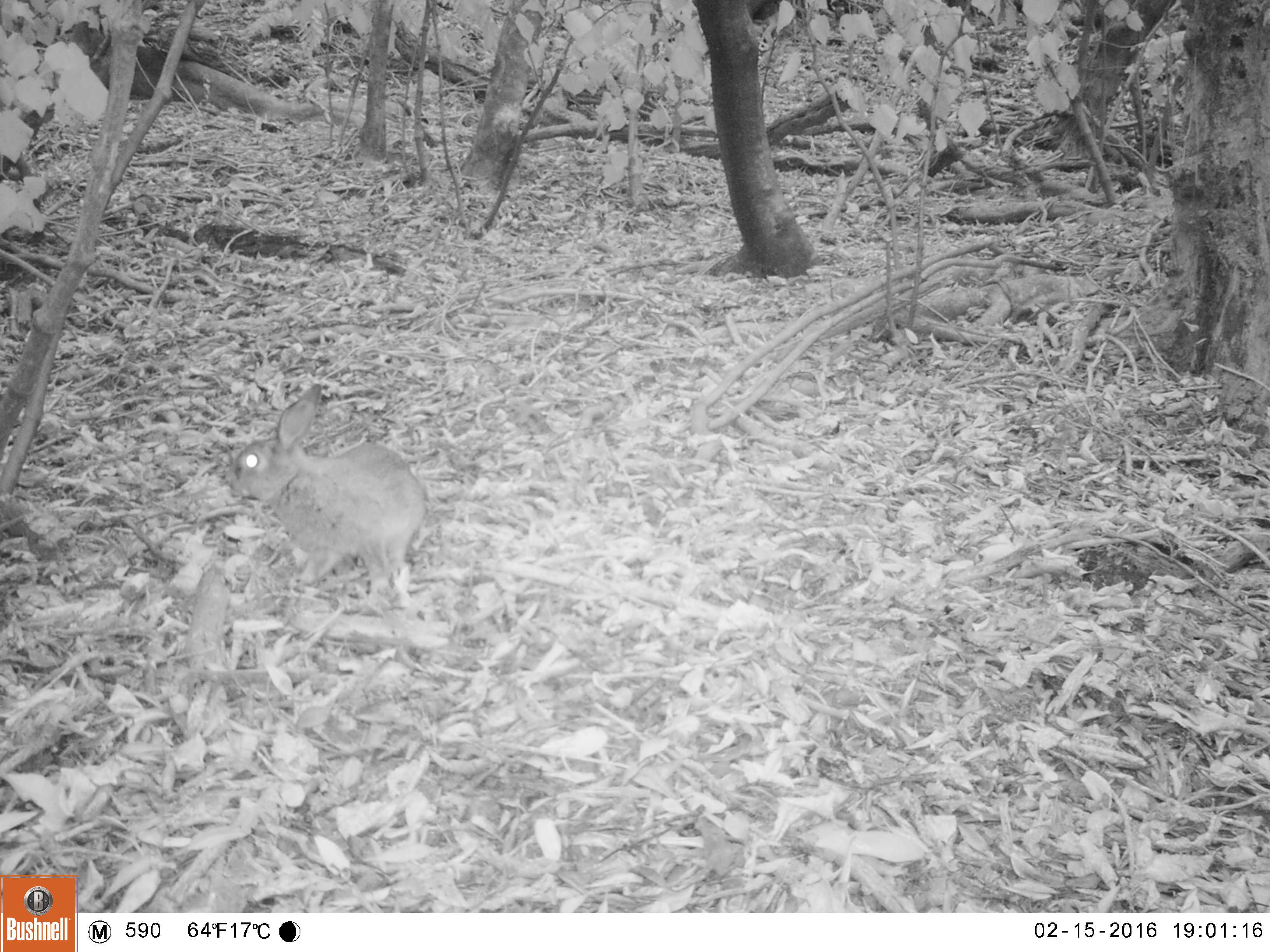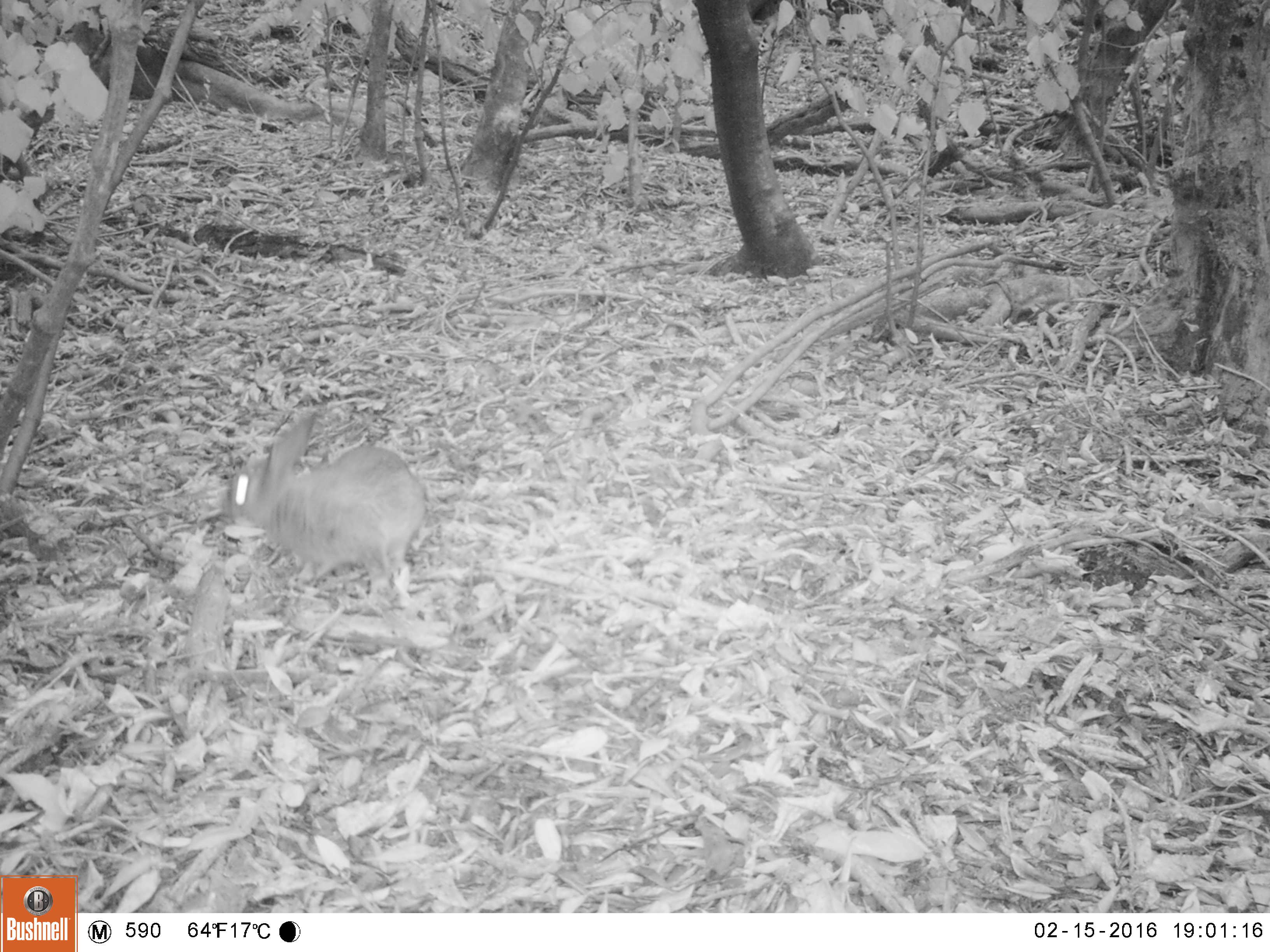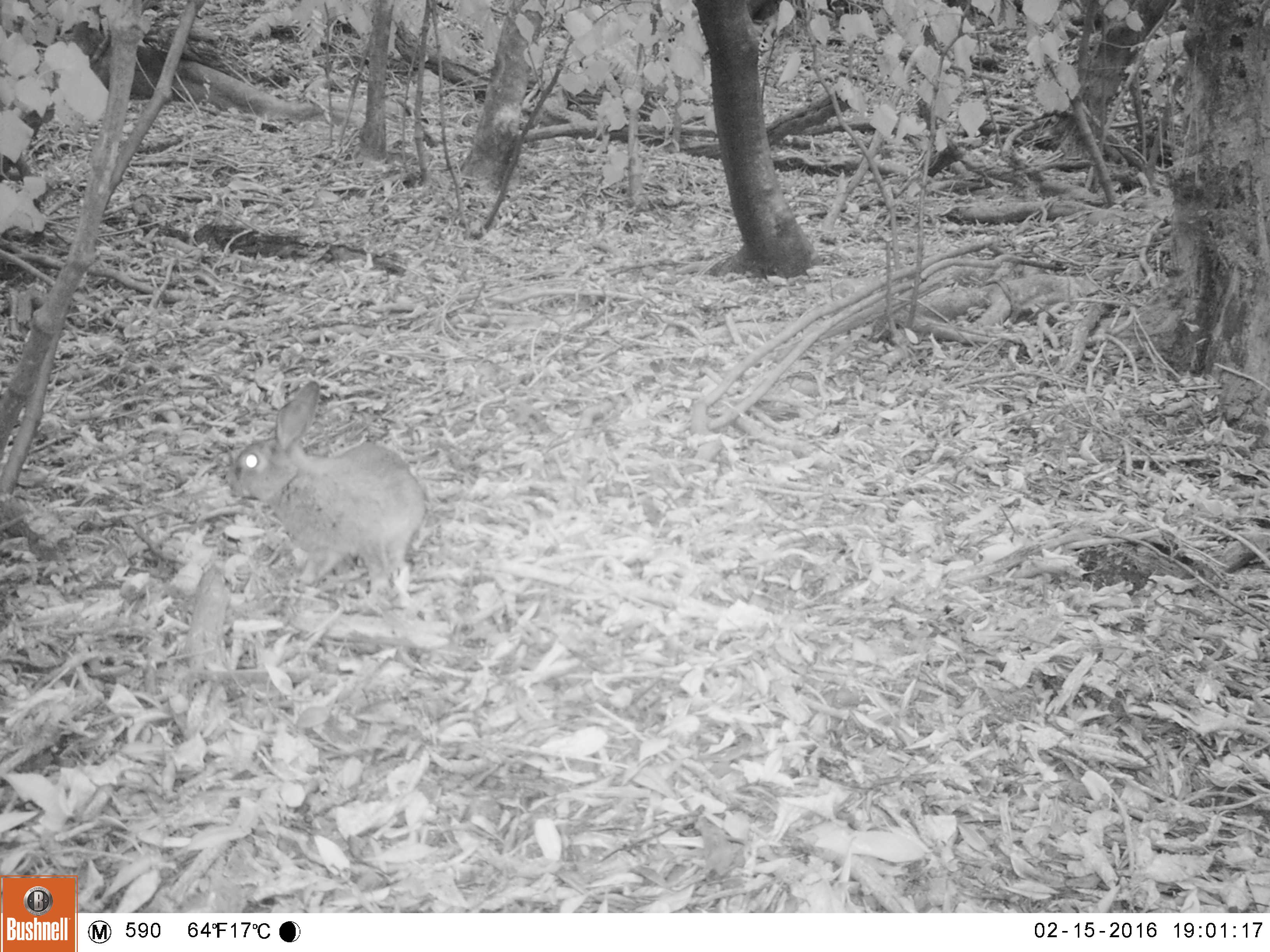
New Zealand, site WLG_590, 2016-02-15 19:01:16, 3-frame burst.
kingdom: Animalia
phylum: Chordata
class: Mammalia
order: Lagomorpha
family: Leporidae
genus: Oryctolagus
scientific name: Oryctolagus cuniculus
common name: european rabbit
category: rabbit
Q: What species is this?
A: Rabbit (european rabbit) (Oryctolagus cuniculus).